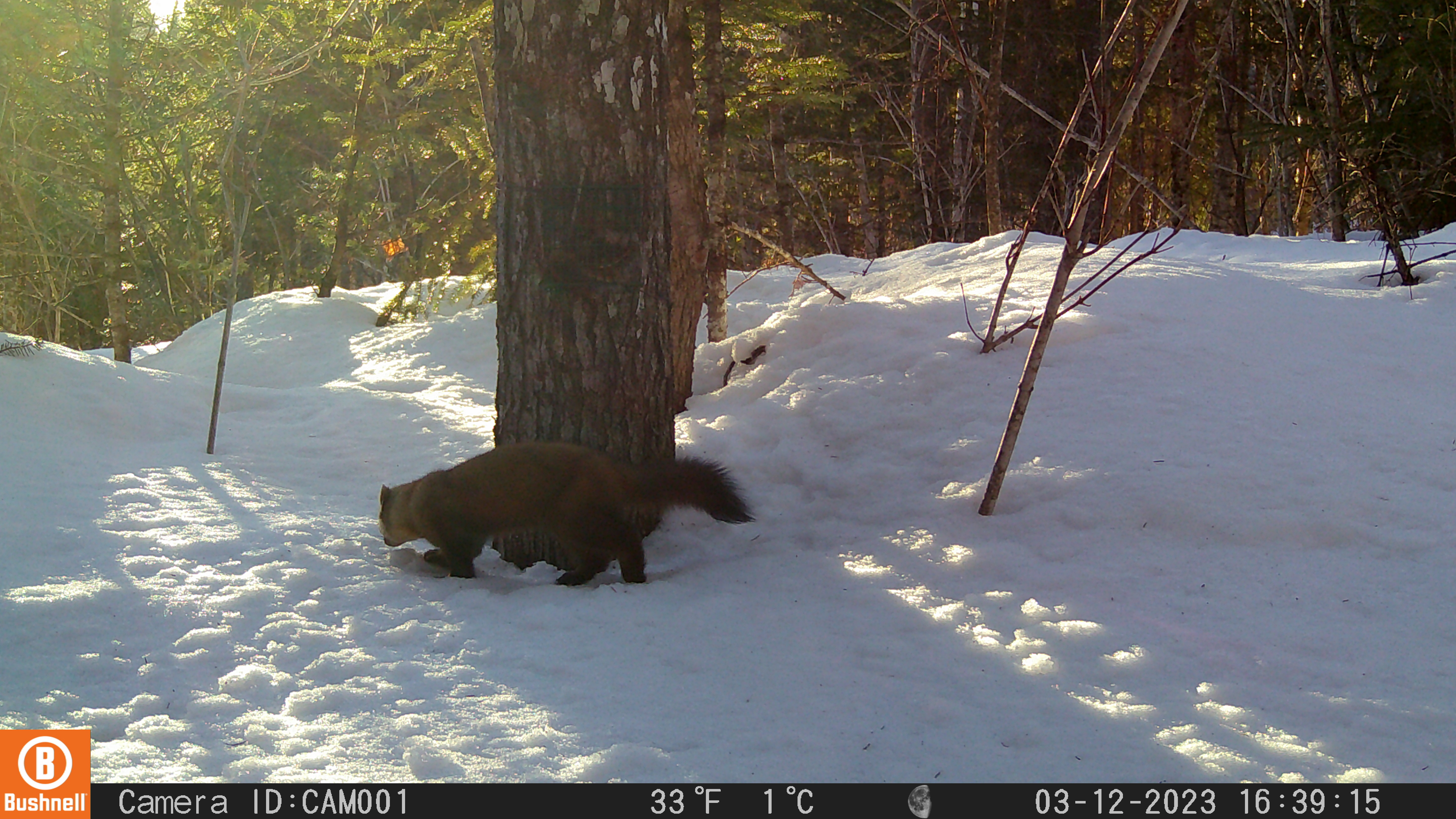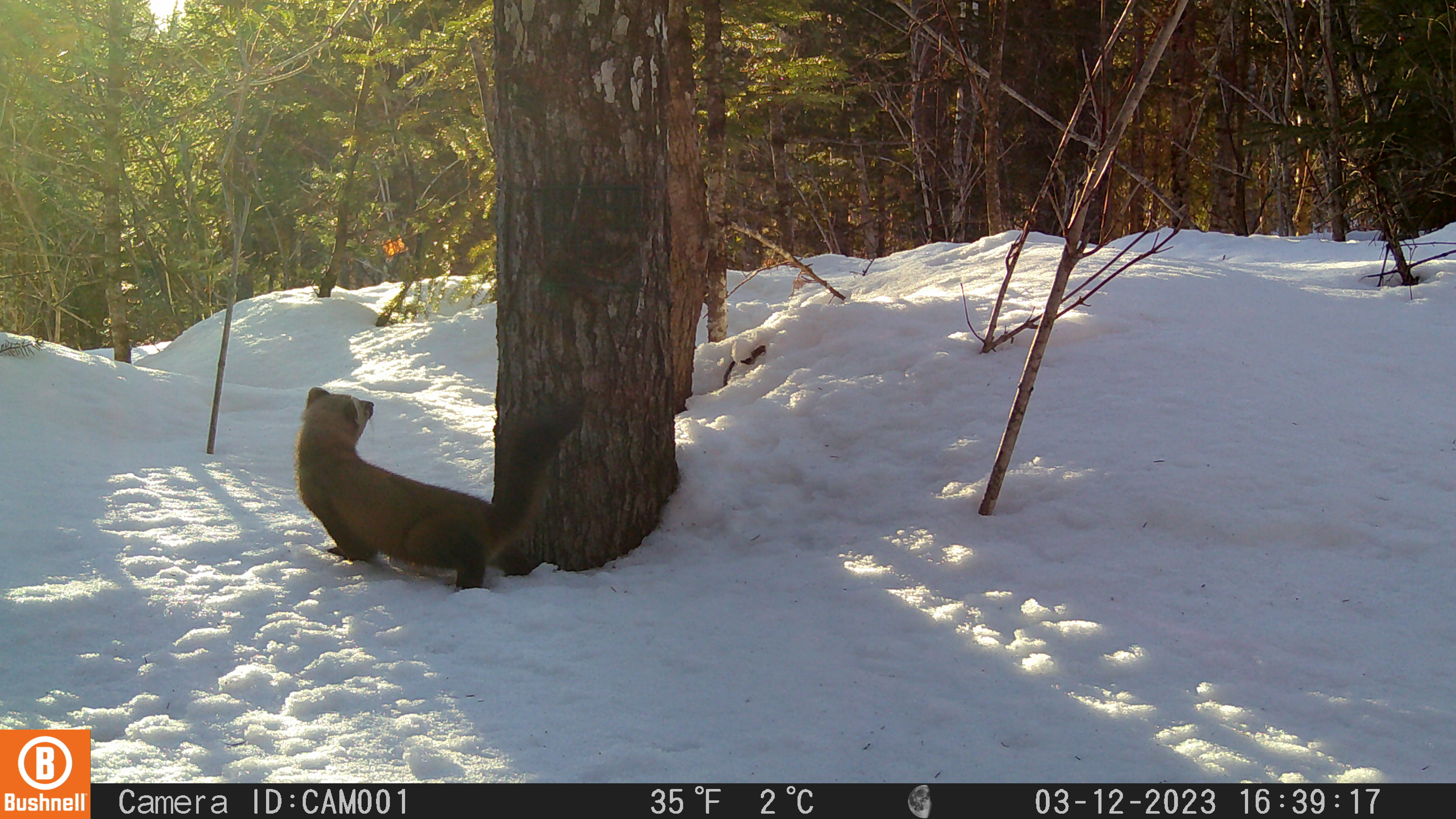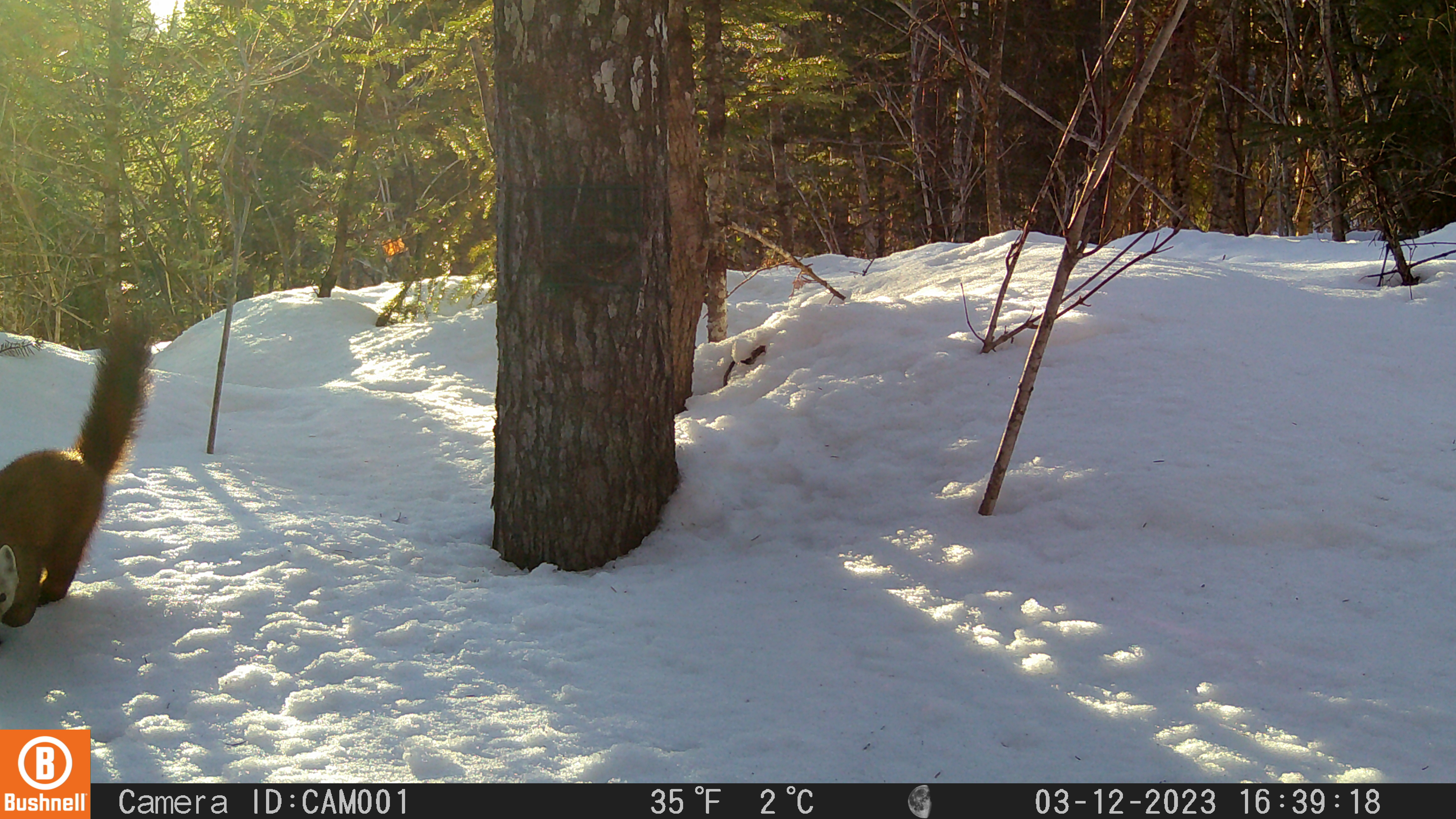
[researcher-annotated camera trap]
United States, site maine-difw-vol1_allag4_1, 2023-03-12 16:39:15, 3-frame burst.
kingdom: Animalia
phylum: Chordata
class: Mammalia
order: Carnivora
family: Mustelidae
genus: Martes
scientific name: Martes americana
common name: american marten